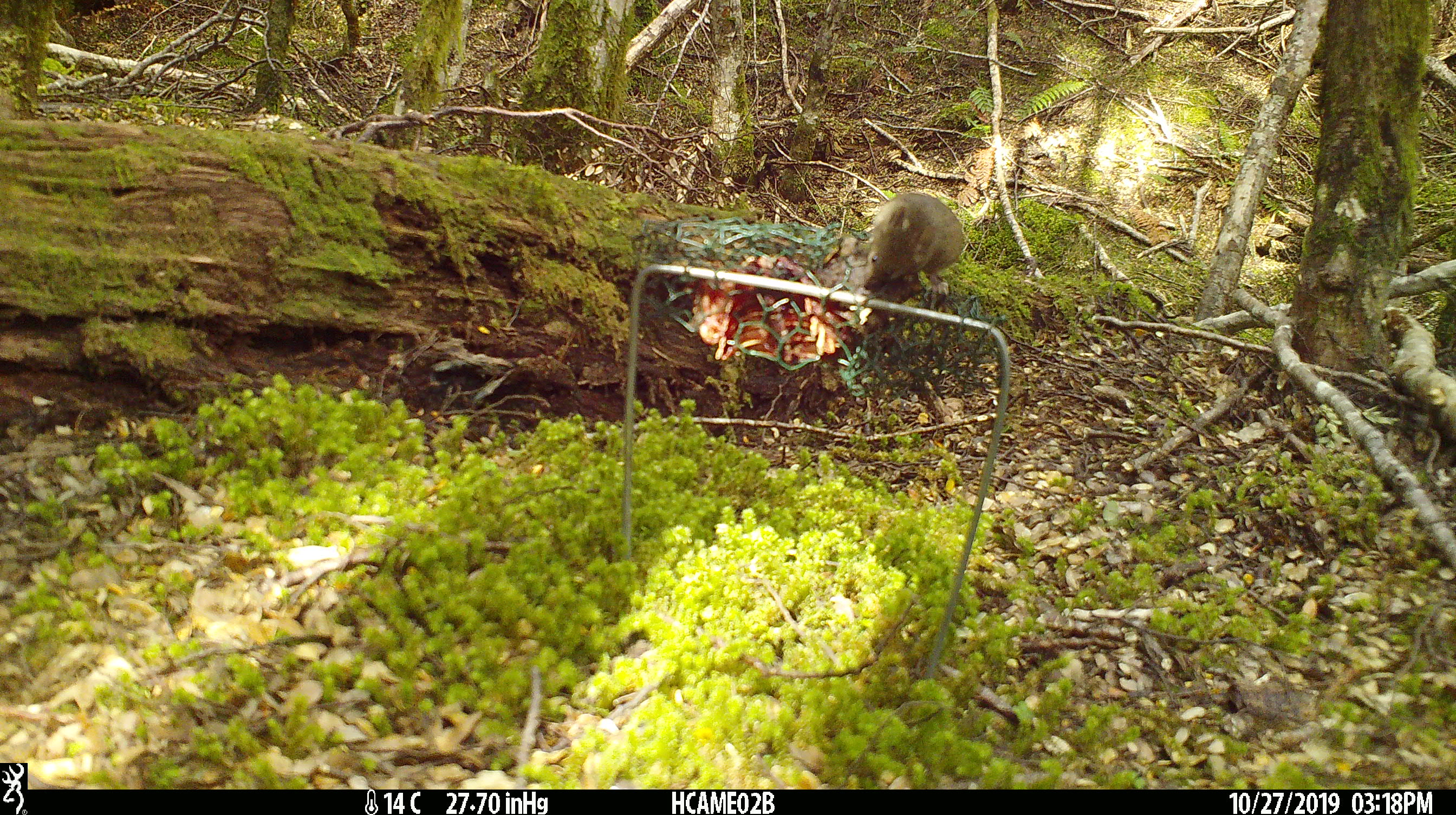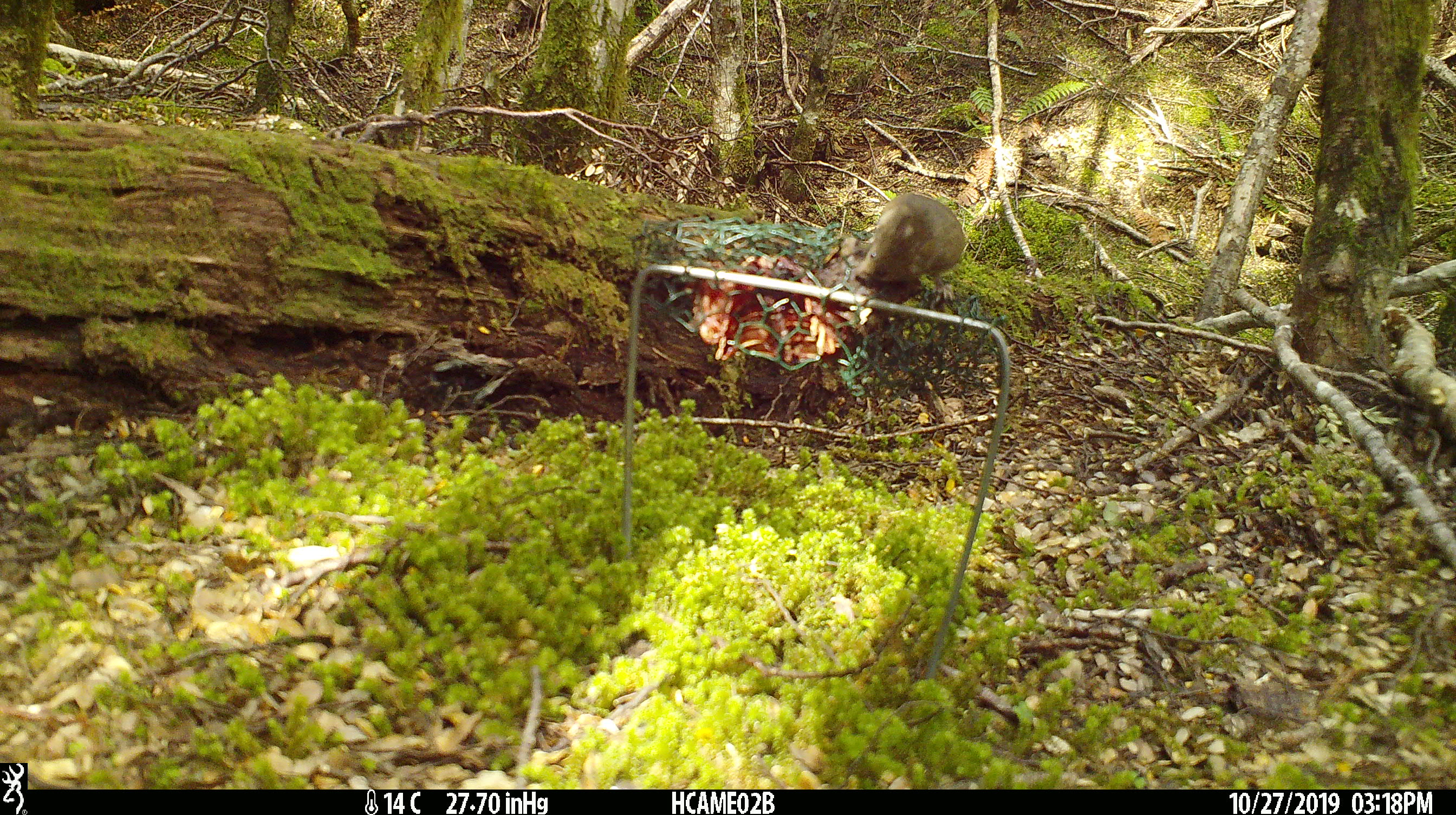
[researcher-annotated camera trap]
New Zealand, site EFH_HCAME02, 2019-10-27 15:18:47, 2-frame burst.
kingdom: Animalia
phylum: Chordata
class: Mammalia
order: Rodentia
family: Muridae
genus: Mus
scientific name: Mus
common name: mouse